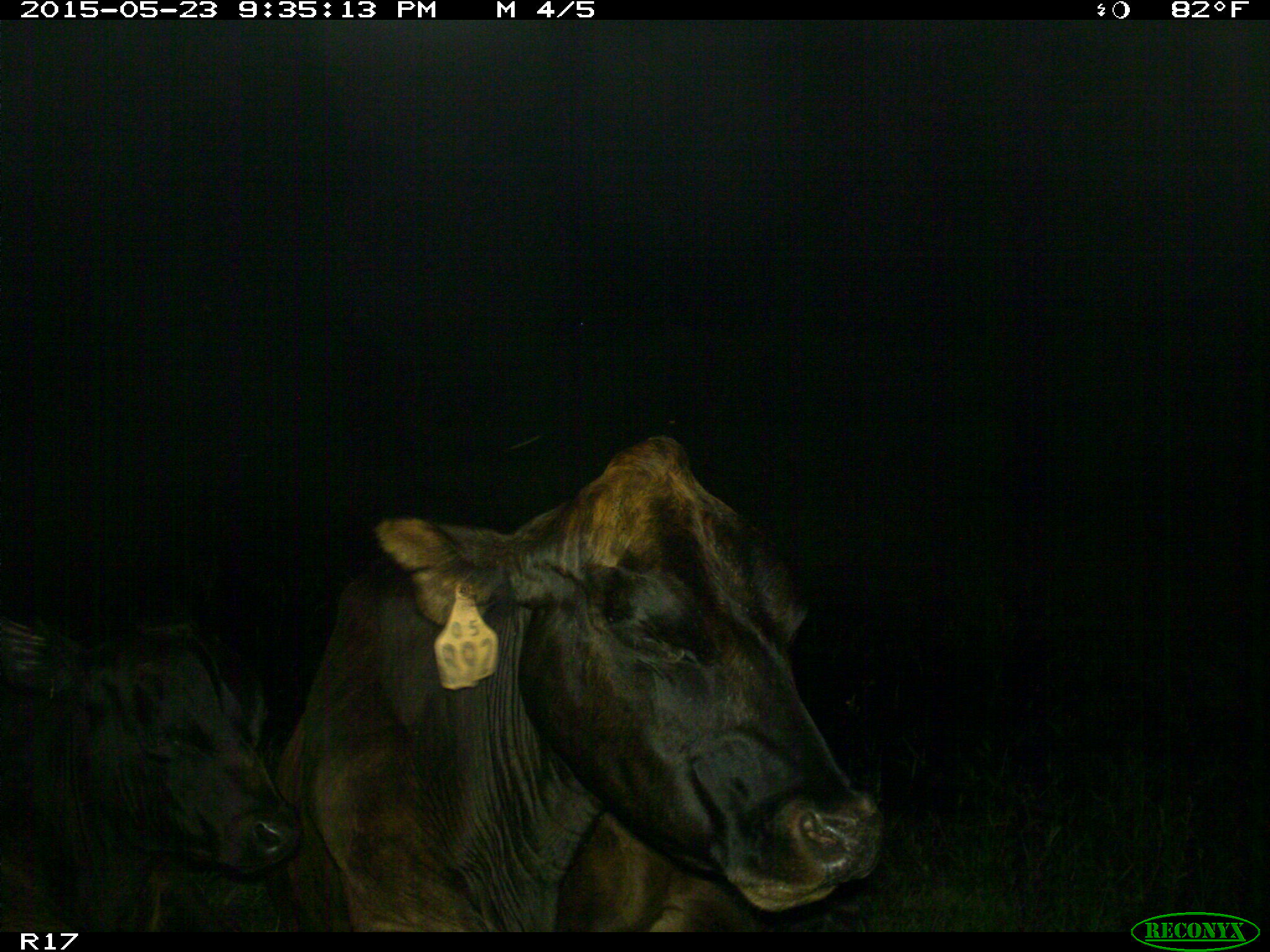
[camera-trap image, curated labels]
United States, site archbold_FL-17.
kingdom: Animalia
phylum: Chordata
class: Mammalia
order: Artiodactyla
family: Bovidae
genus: Bos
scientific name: Bos taurus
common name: domestic cow